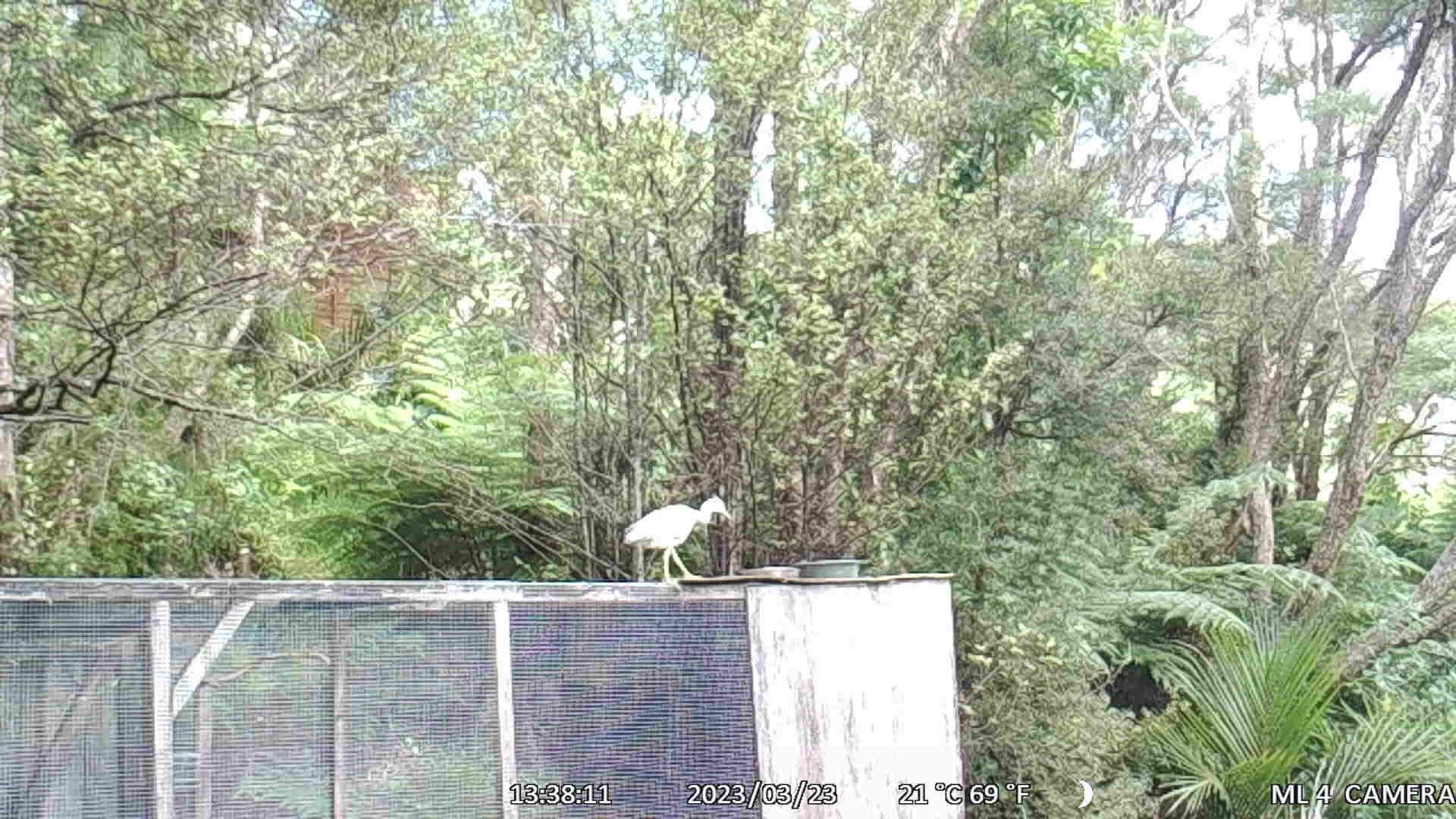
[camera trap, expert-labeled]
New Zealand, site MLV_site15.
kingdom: Animalia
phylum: Chordata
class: Aves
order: Pelecaniformes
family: Ardeidae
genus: Egretta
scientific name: Egretta novaehollandiae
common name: white-faced heron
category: white faced heron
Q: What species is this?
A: White faced heron (white-faced heron) (Egretta novaehollandiae).